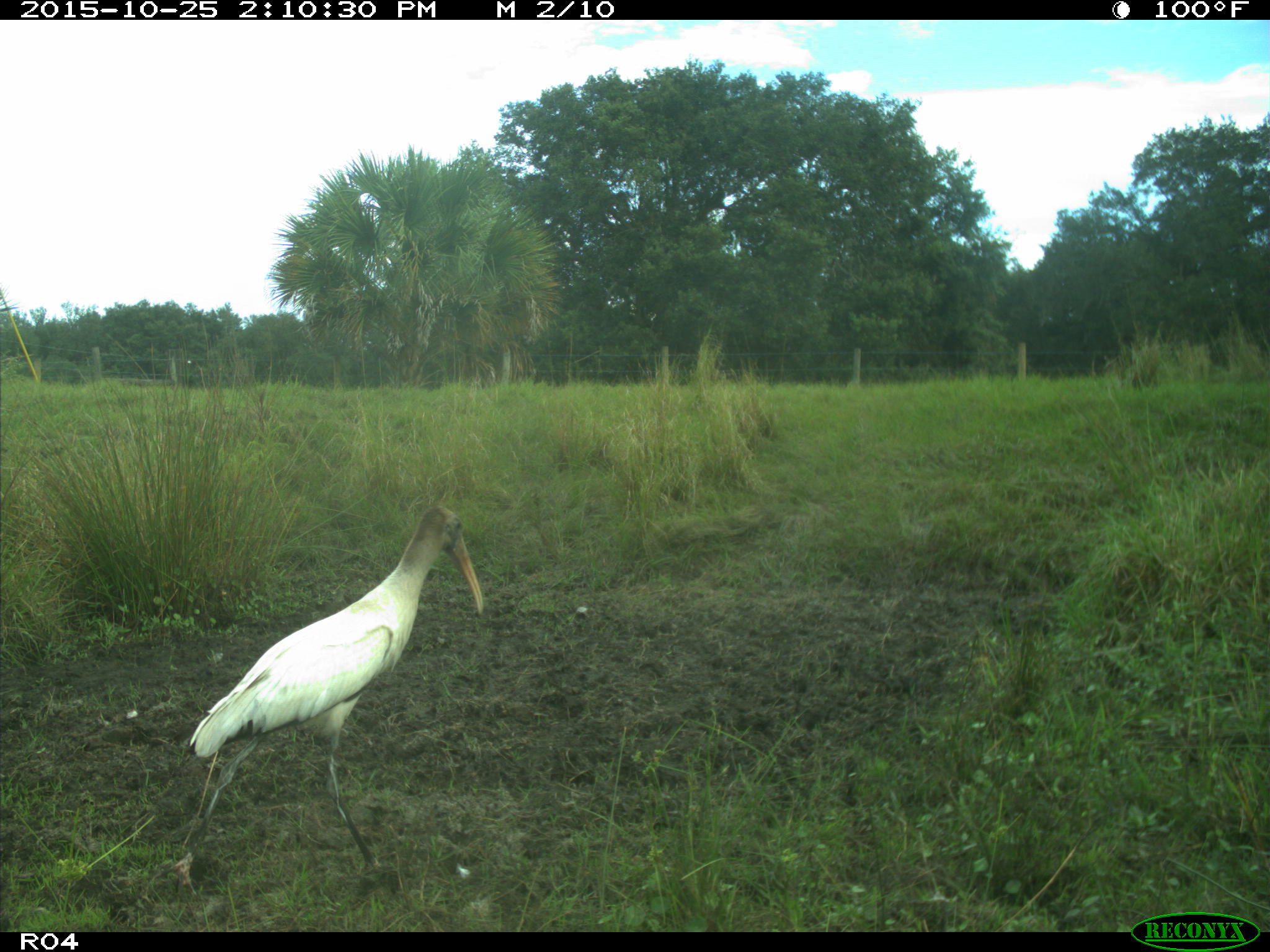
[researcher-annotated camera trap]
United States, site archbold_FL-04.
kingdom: Animalia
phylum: Chordata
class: Aves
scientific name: Aves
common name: birds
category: unidentified bird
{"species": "unidentified bird (birds) (Aves)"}